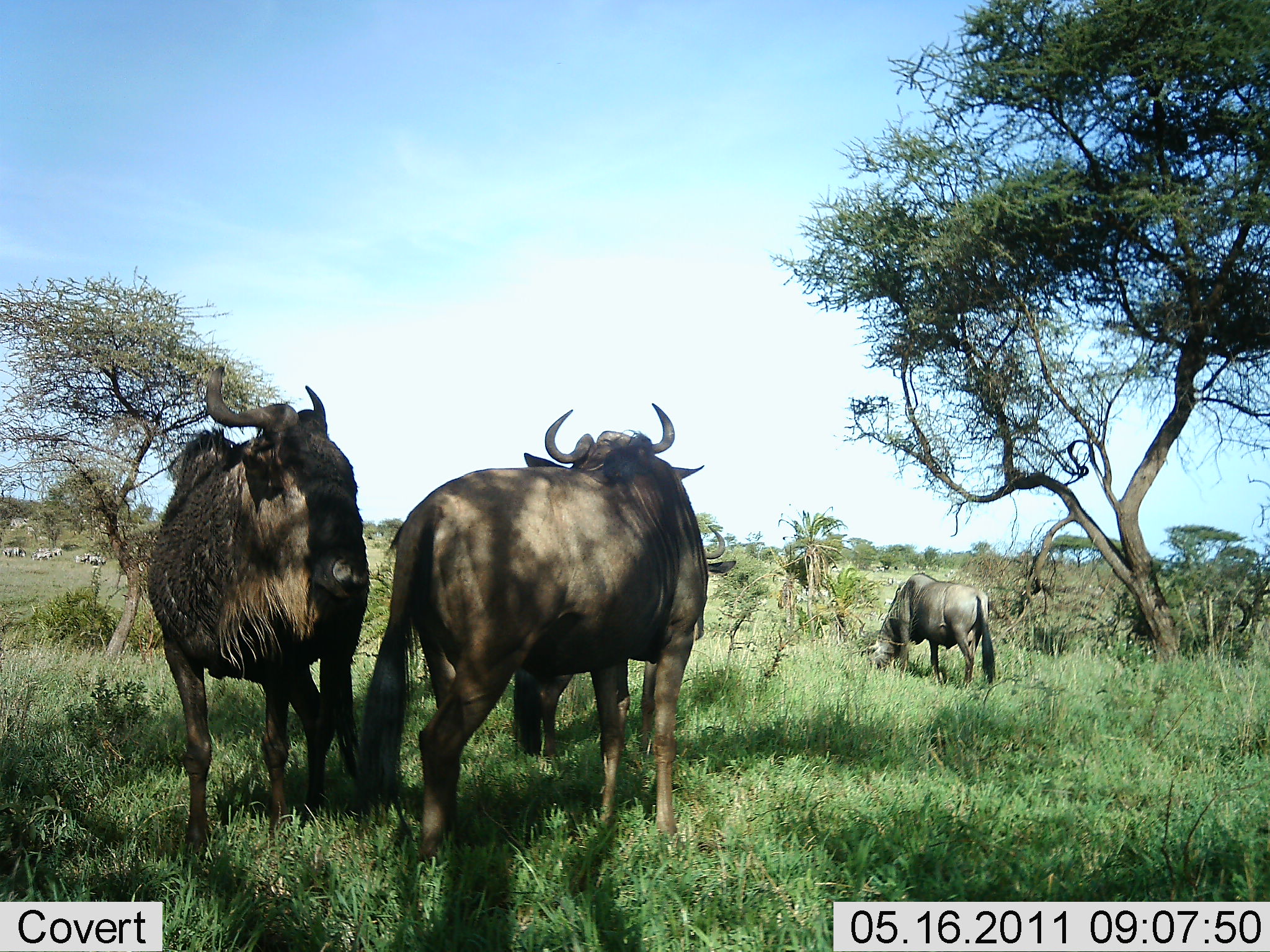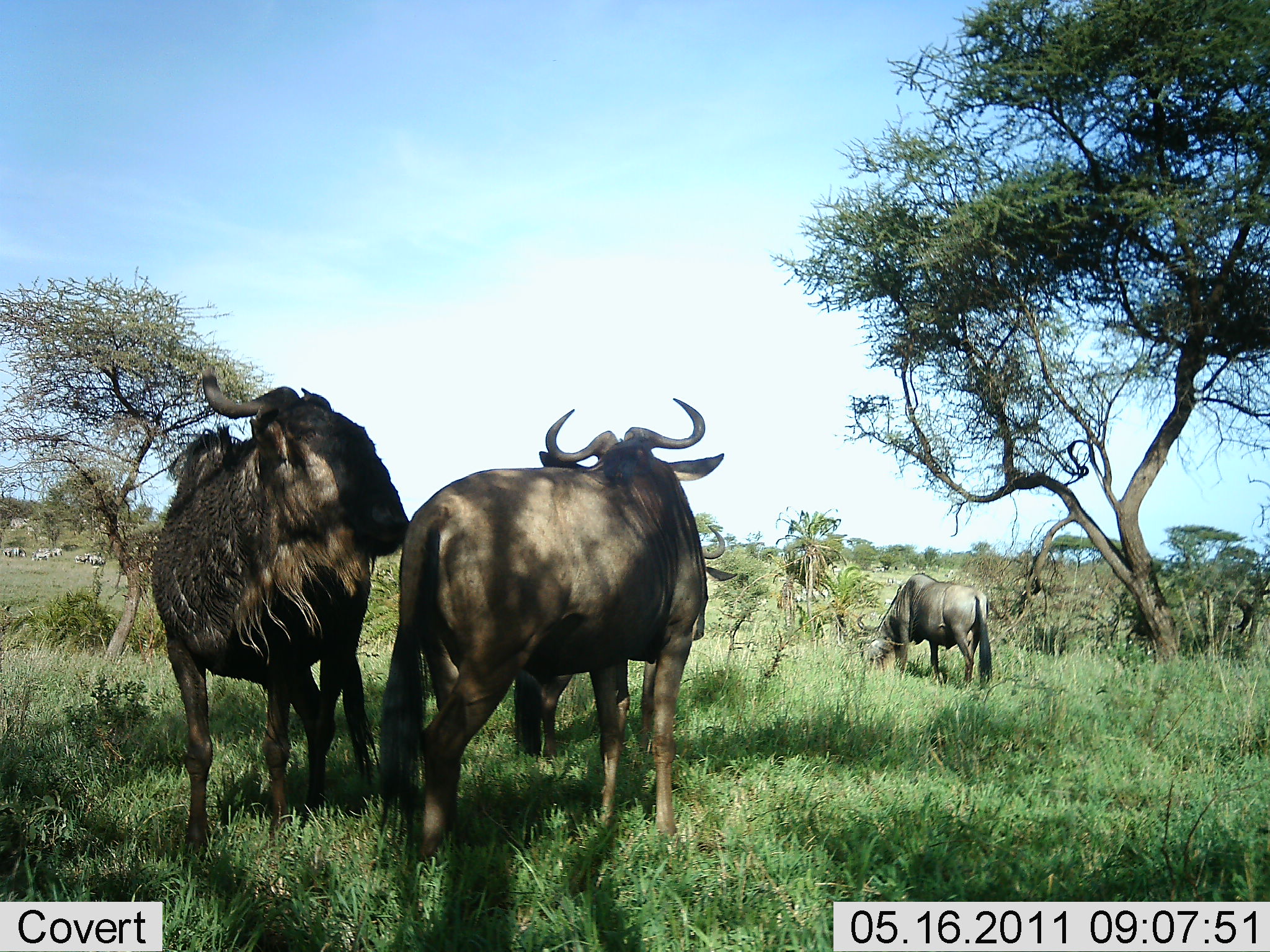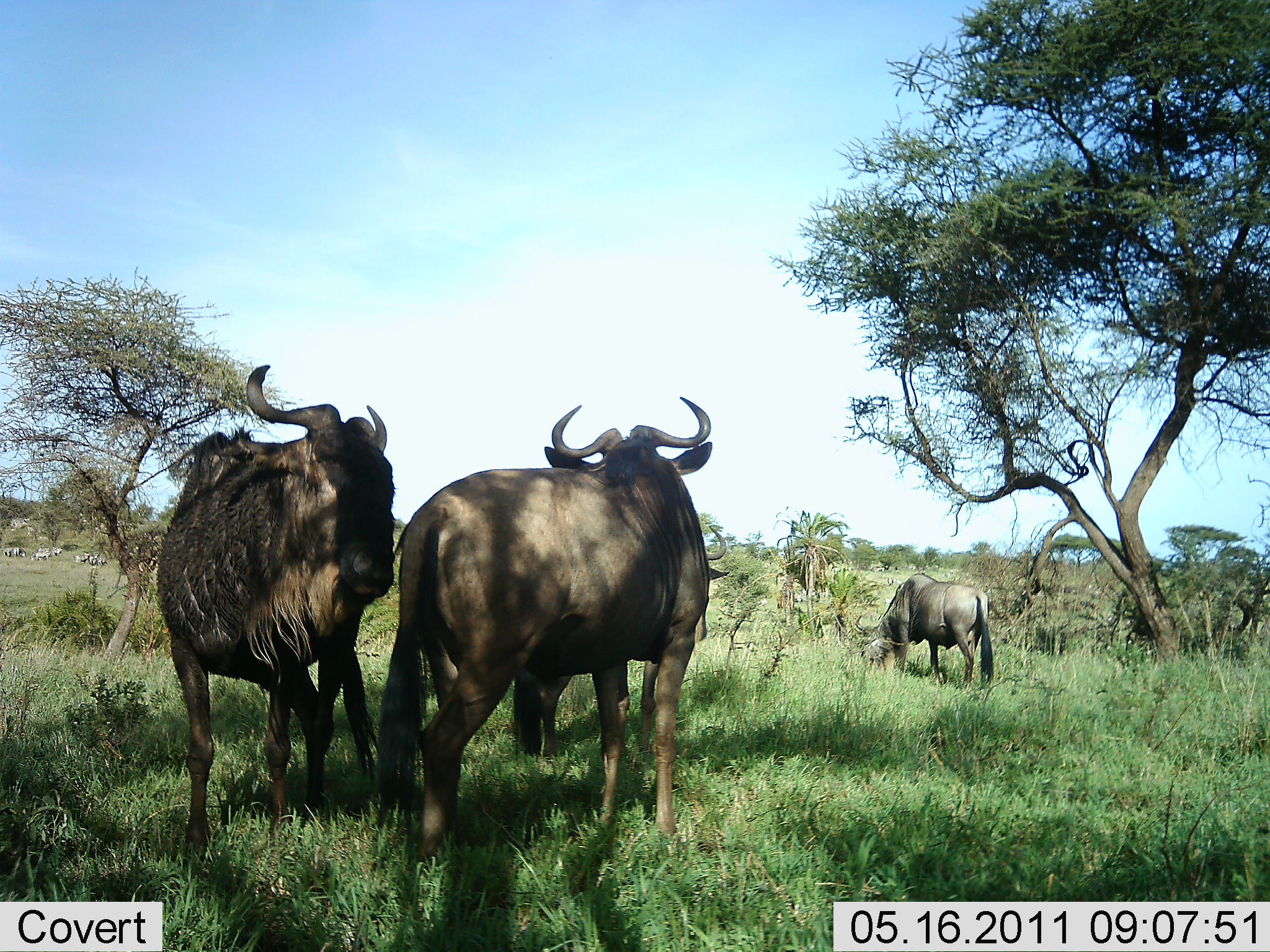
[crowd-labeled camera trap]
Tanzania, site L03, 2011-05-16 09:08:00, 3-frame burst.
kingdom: Animalia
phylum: Chordata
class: Mammalia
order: Artiodactyla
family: Bovidae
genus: Connochaetes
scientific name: Connochaetes taurinus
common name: blue wildebeest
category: wildebeest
Wildebeest (blue wildebeest) (Connochaetes taurinus), count 4. Behavior (volunteer vote fractions): standing 75%, resting 0%, moving 8%, interacting 42%. Young present (vote fraction): 0%. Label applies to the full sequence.